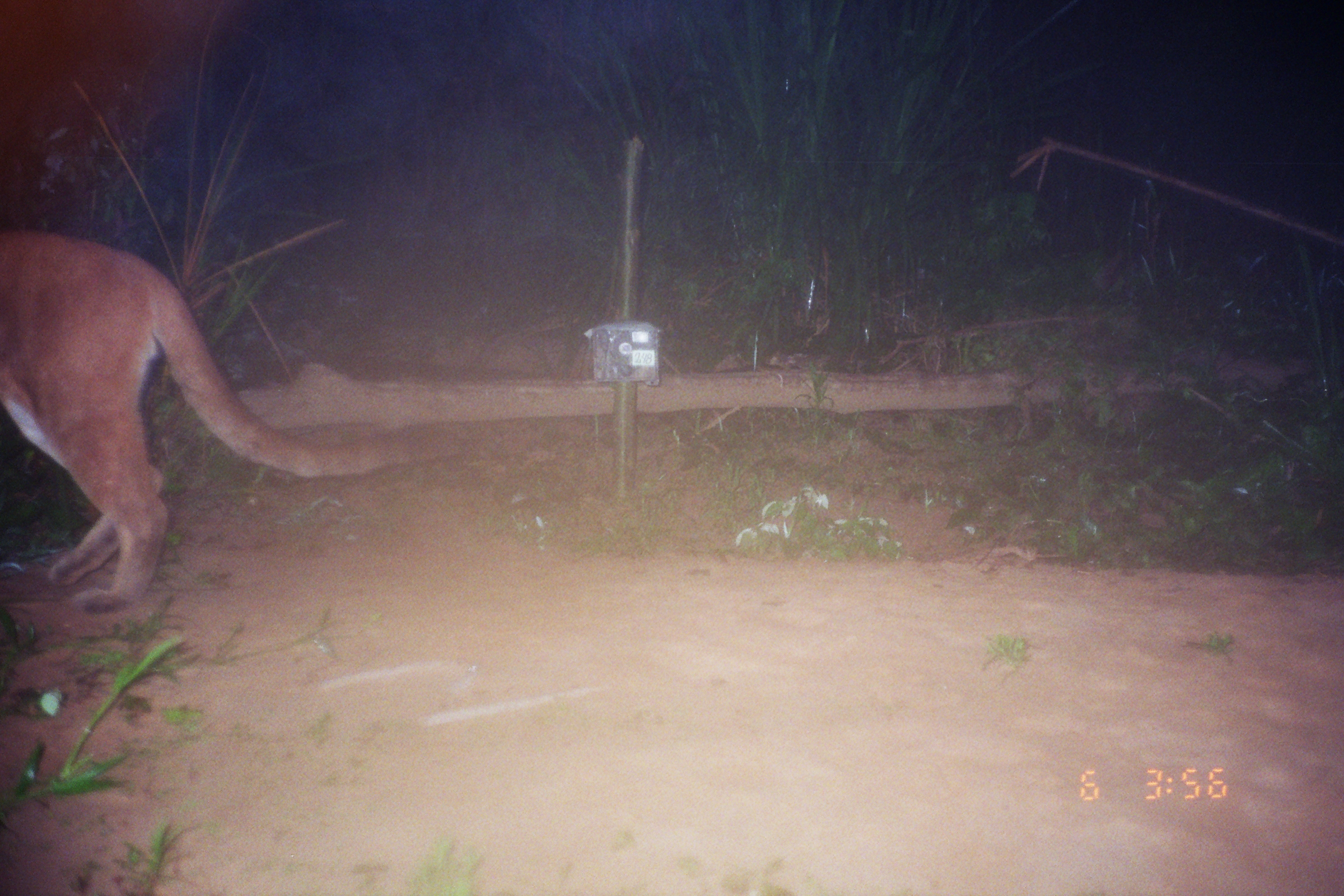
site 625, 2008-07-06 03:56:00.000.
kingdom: Animalia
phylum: Chordata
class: Mammalia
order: Carnivora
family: Felidae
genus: Puma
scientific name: Puma concolor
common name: mountain lion